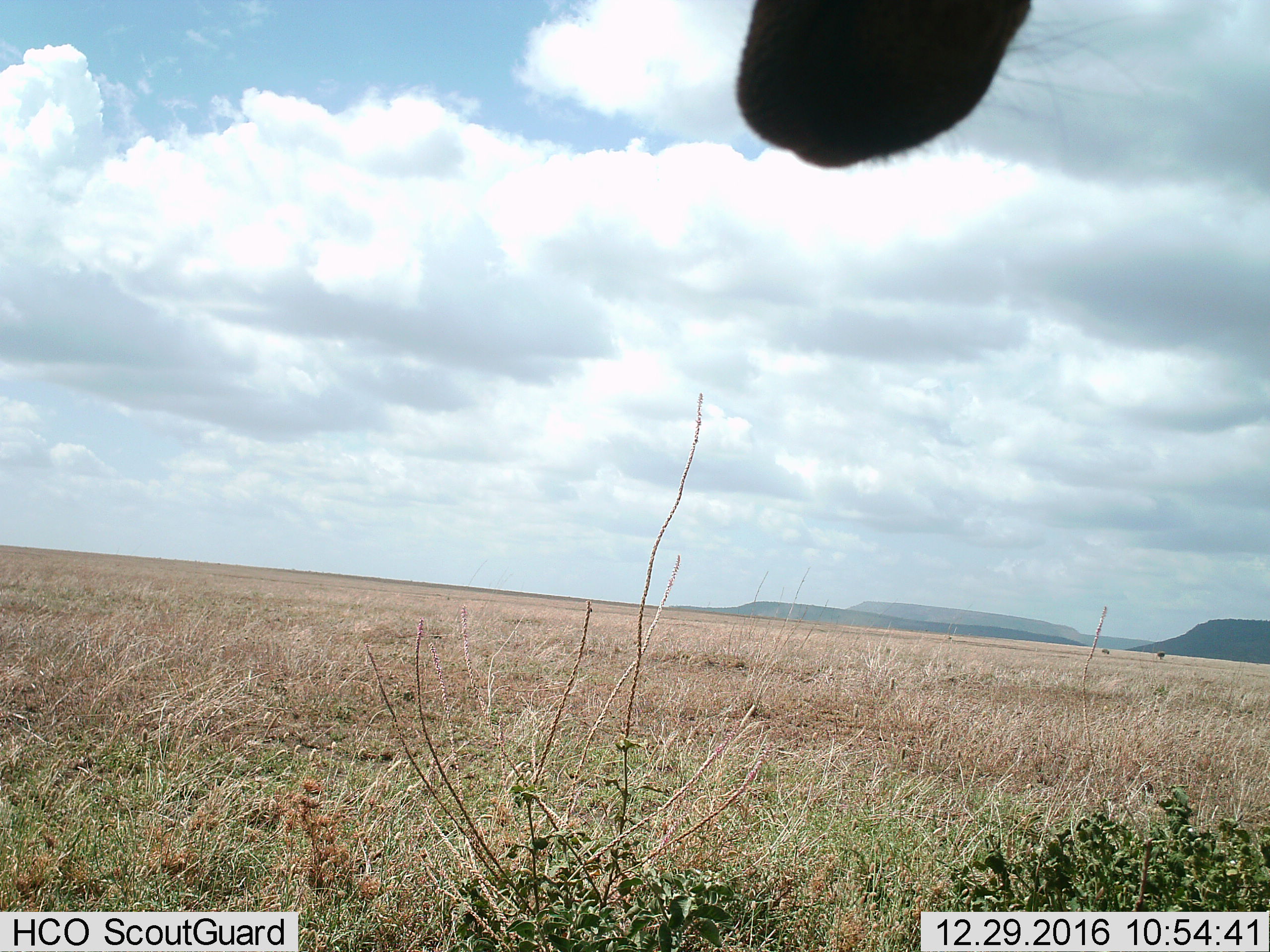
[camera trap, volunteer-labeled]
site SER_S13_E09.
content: unidentified animal